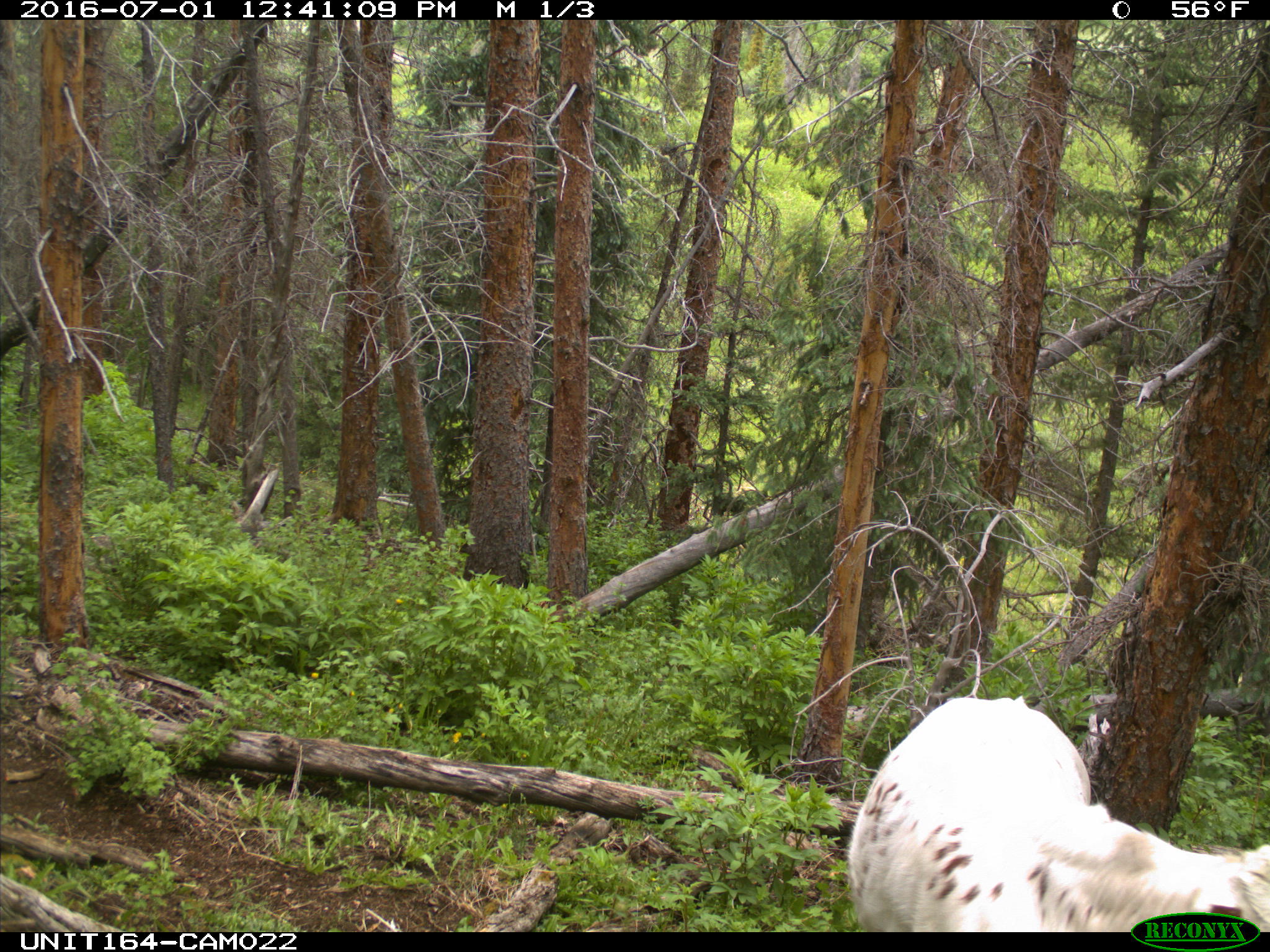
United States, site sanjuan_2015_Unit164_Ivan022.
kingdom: Animalia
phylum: Chordata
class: Mammalia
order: Artiodactyla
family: Bovidae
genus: Bos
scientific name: Bos taurus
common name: domestic cow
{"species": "Bos taurus (domestic cow)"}